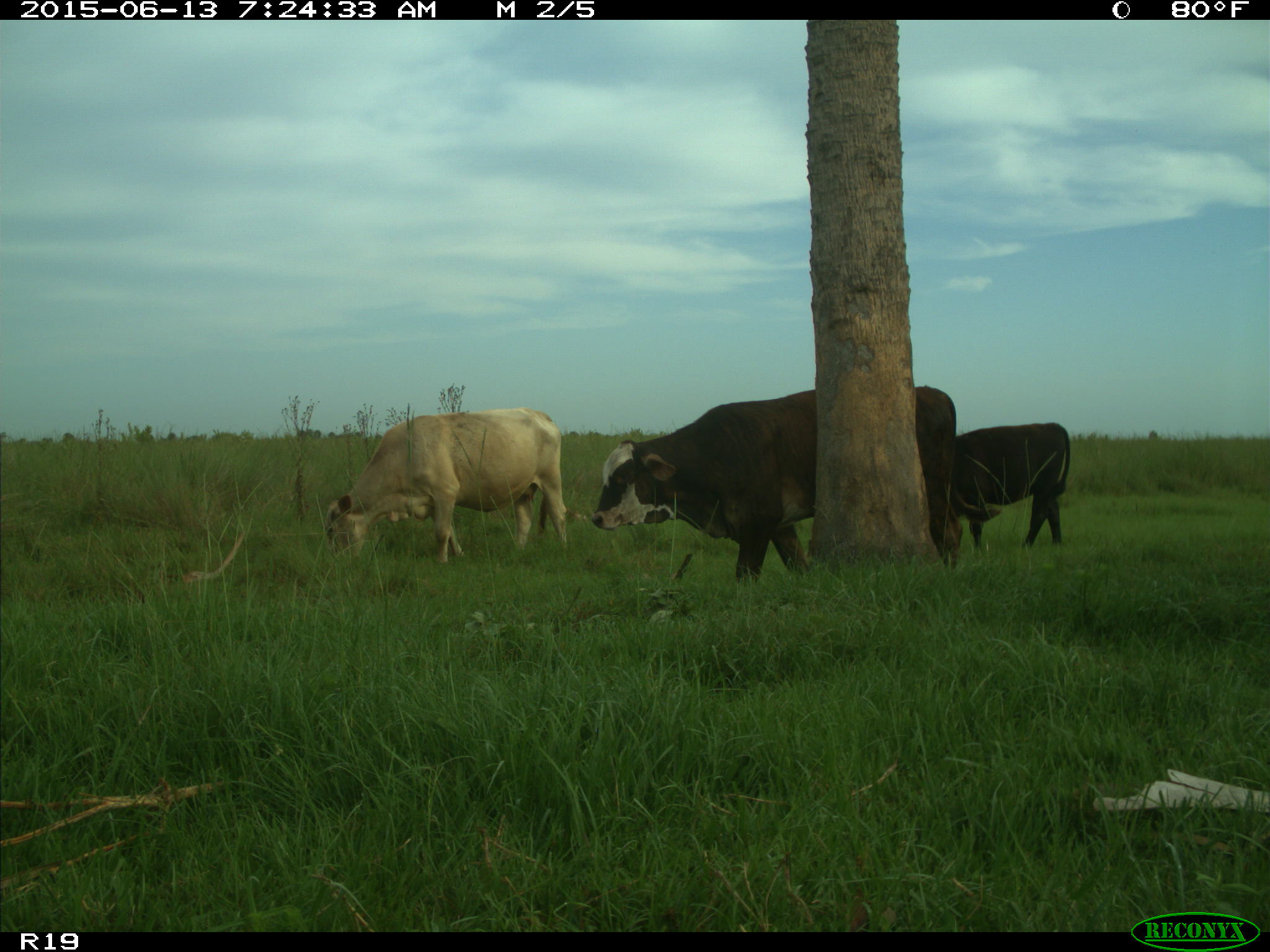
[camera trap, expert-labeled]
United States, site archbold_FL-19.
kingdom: Animalia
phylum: Chordata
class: Mammalia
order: Artiodactyla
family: Bovidae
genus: Bos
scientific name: Bos taurus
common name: domestic cow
Bos taurus (domestic cow).